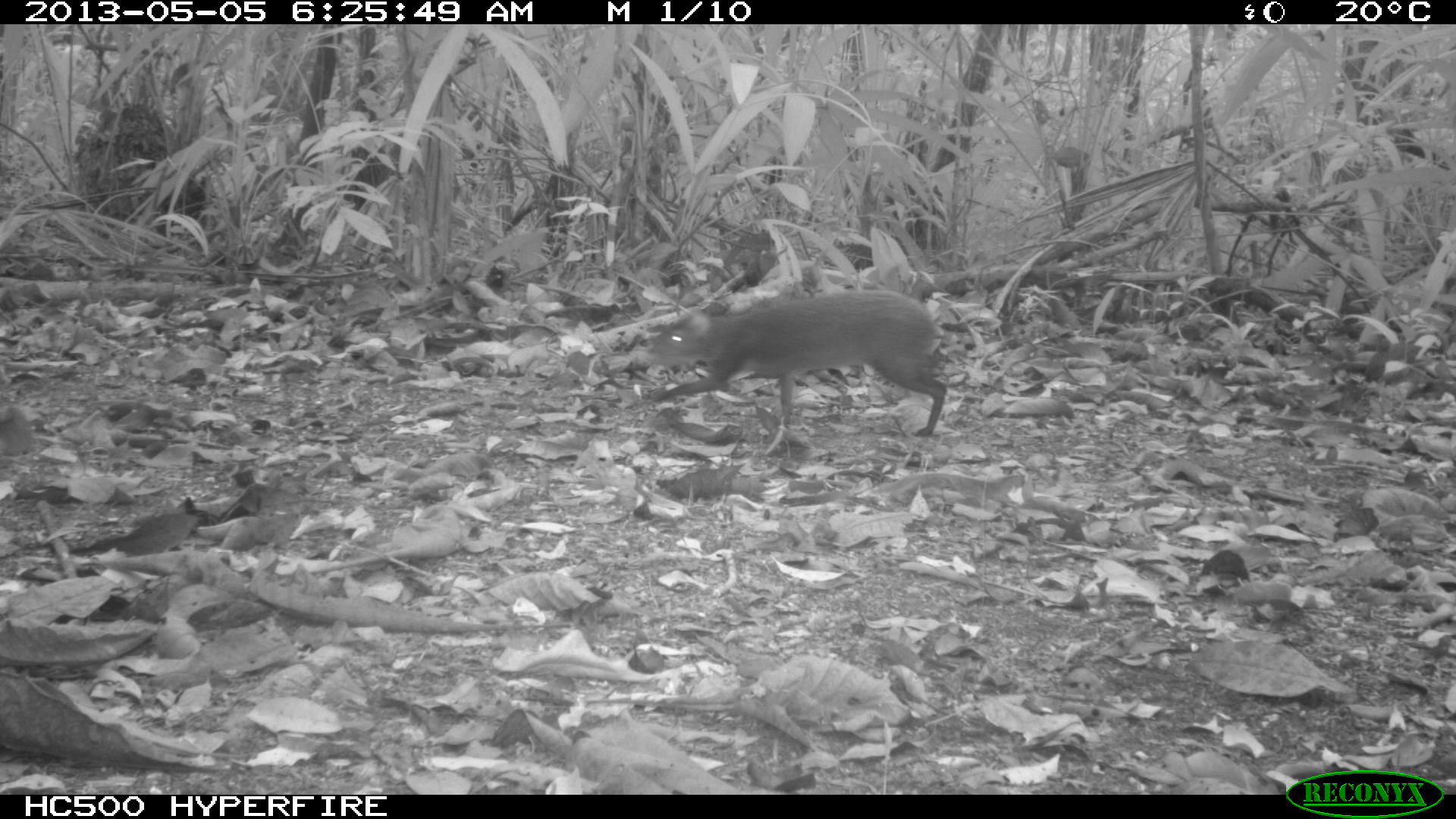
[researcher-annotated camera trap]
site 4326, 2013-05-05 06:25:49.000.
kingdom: Animalia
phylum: Chordata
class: Mammalia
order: Rodentia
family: Dasyproctidae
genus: Dasyprocta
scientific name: Dasyprocta punctata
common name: central american agouti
Dasyprocta punctata (central american agouti), count 1.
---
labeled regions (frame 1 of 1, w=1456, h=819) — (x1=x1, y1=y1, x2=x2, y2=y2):
dasyprocta punctata: (x1=648, y1=288, x2=947, y2=438)